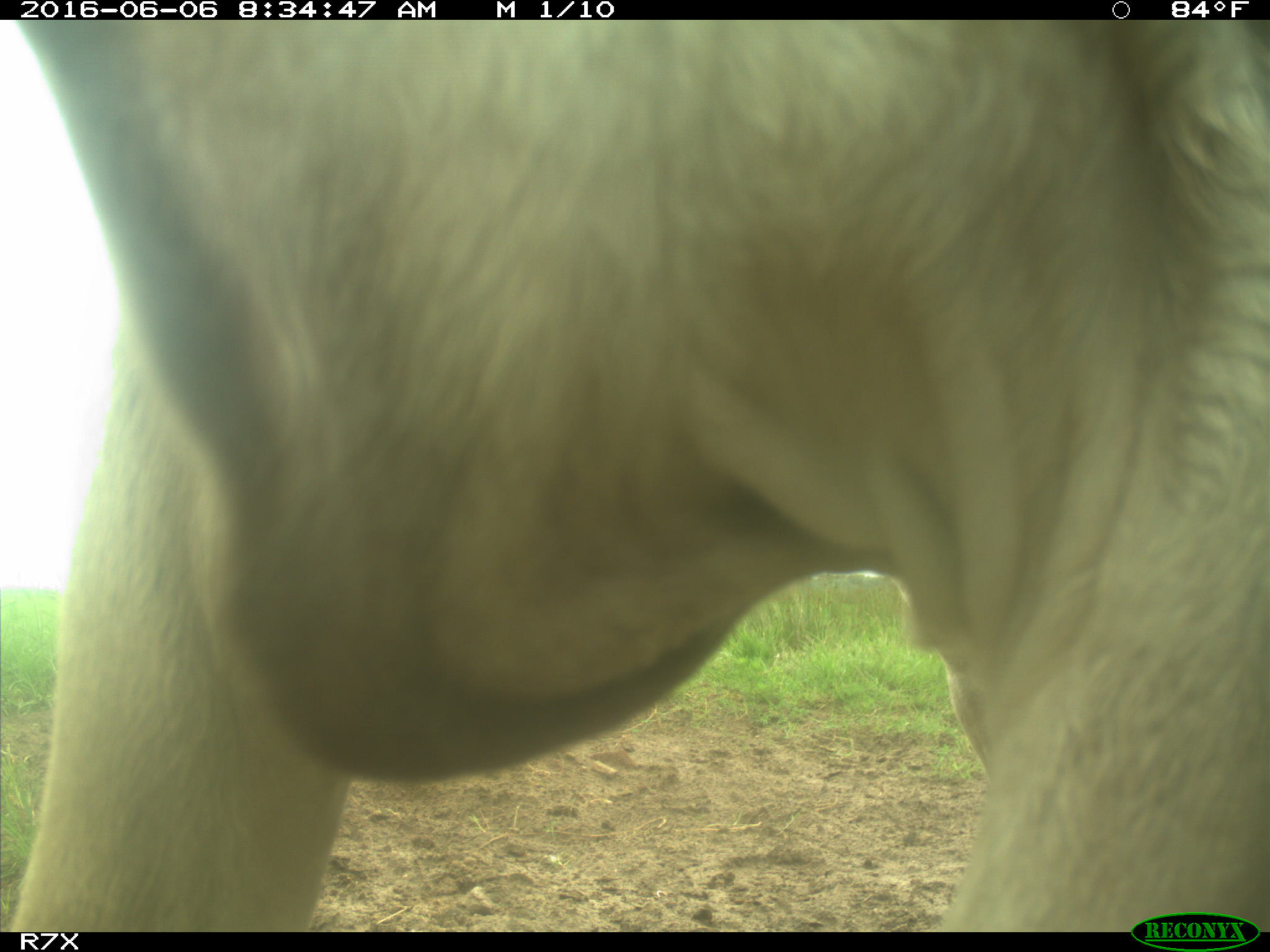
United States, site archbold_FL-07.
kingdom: Animalia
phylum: Chordata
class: Mammalia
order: Artiodactyla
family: Bovidae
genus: Bos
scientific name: Bos taurus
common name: domestic cow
Bos taurus (domestic cow).